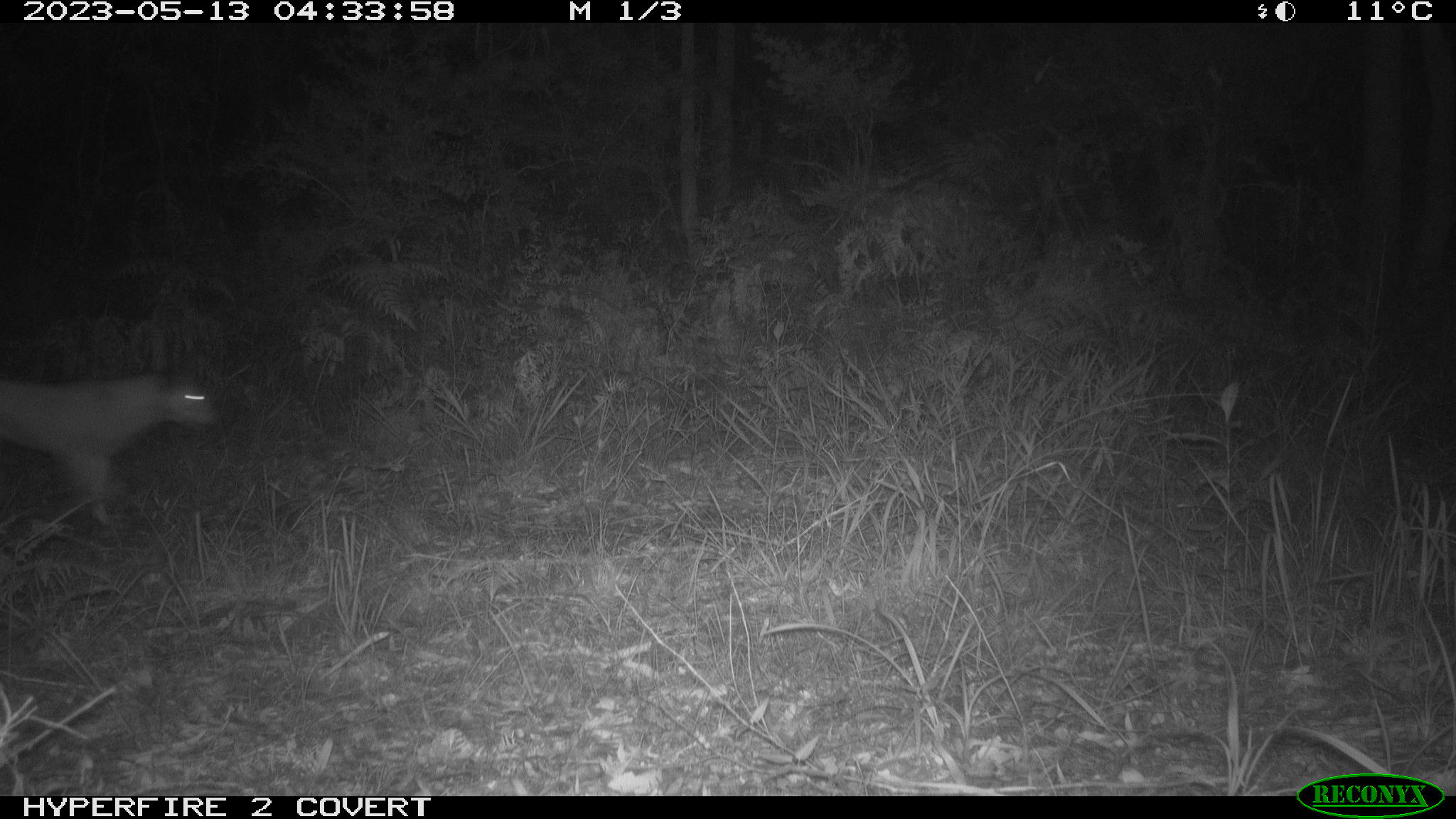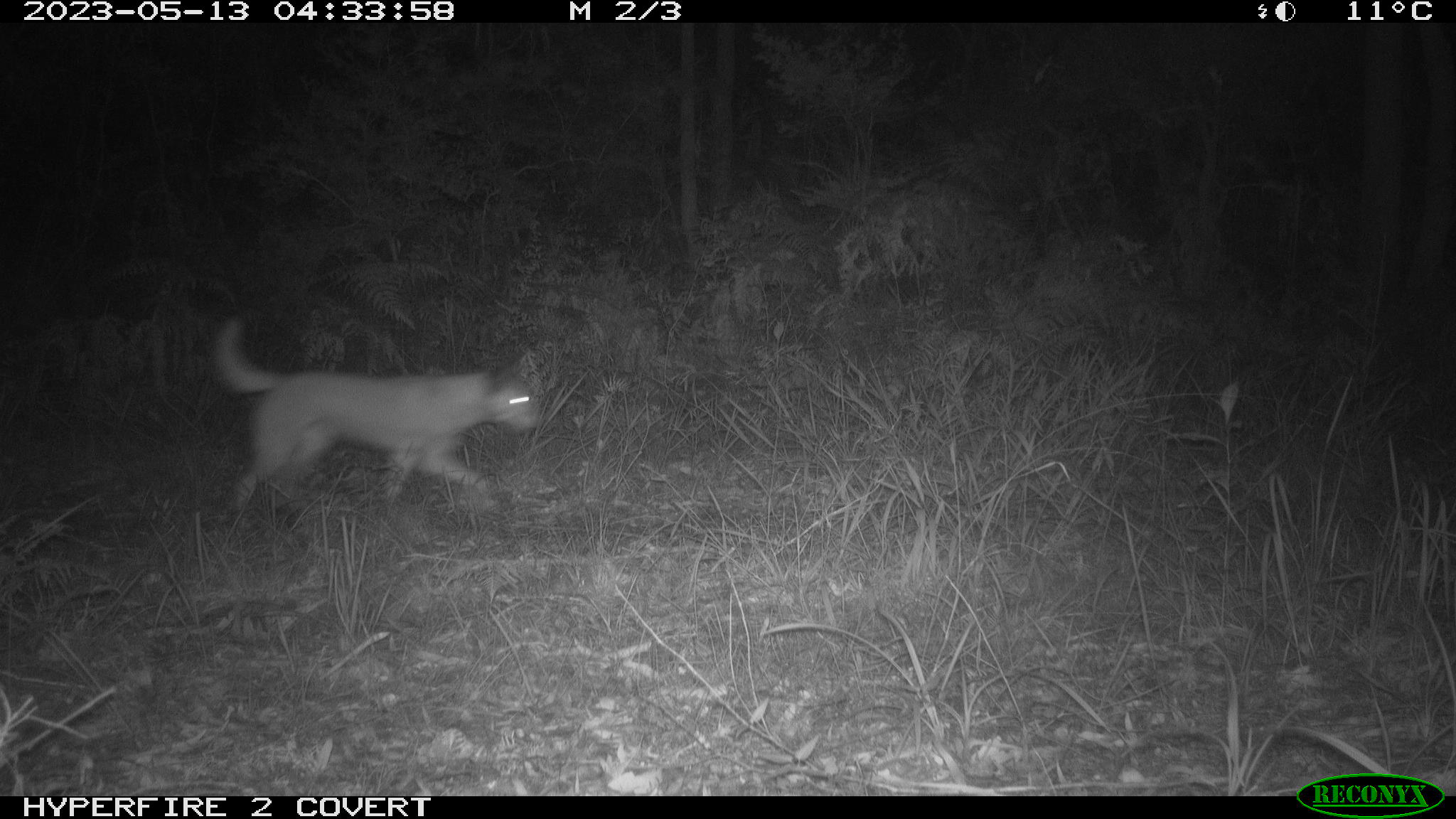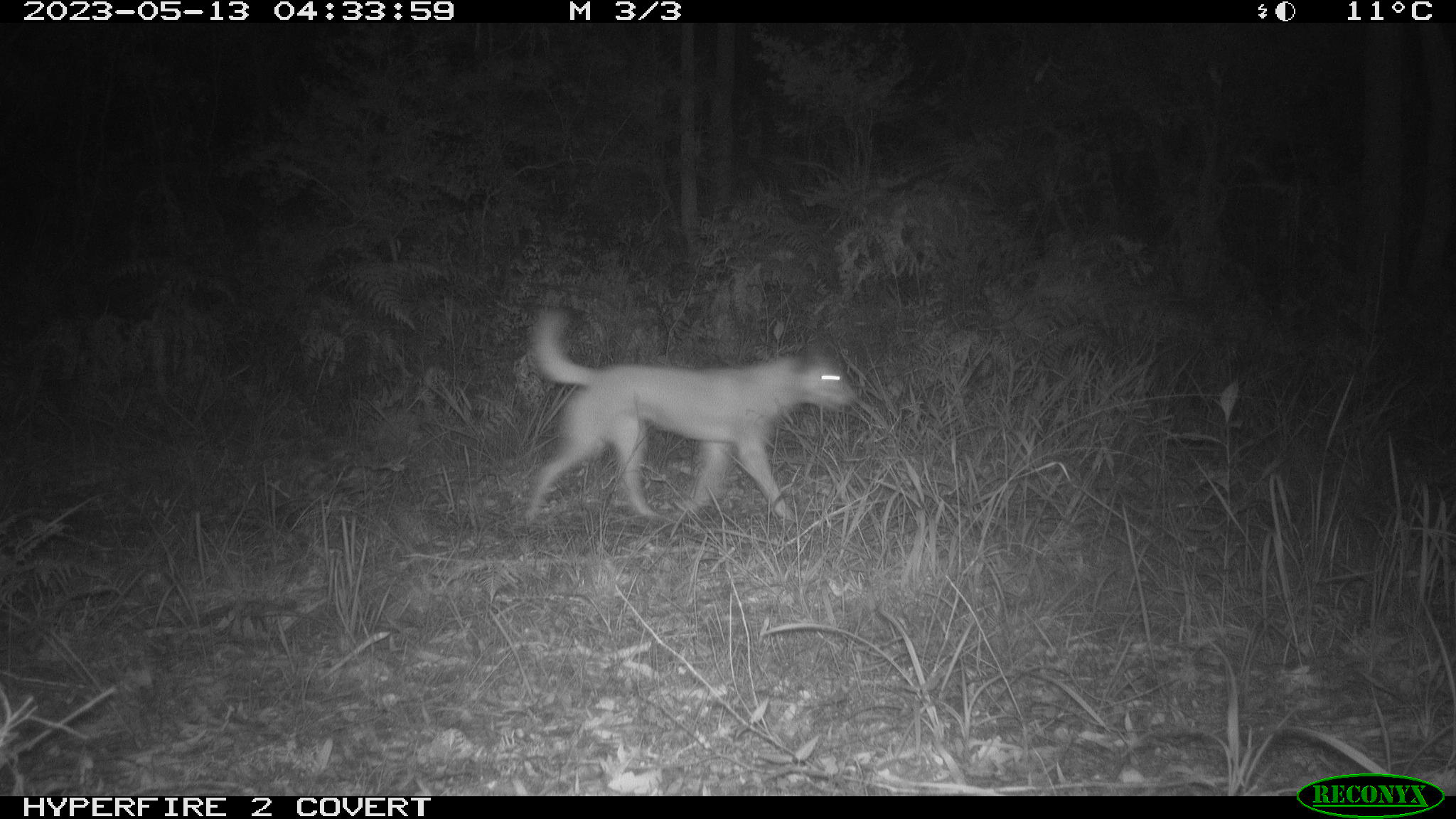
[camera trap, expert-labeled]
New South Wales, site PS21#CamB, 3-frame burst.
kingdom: Animalia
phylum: Chordata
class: Mammalia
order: Carnivora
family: Canidae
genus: Canis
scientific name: Canis familiaris dingo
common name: dingo